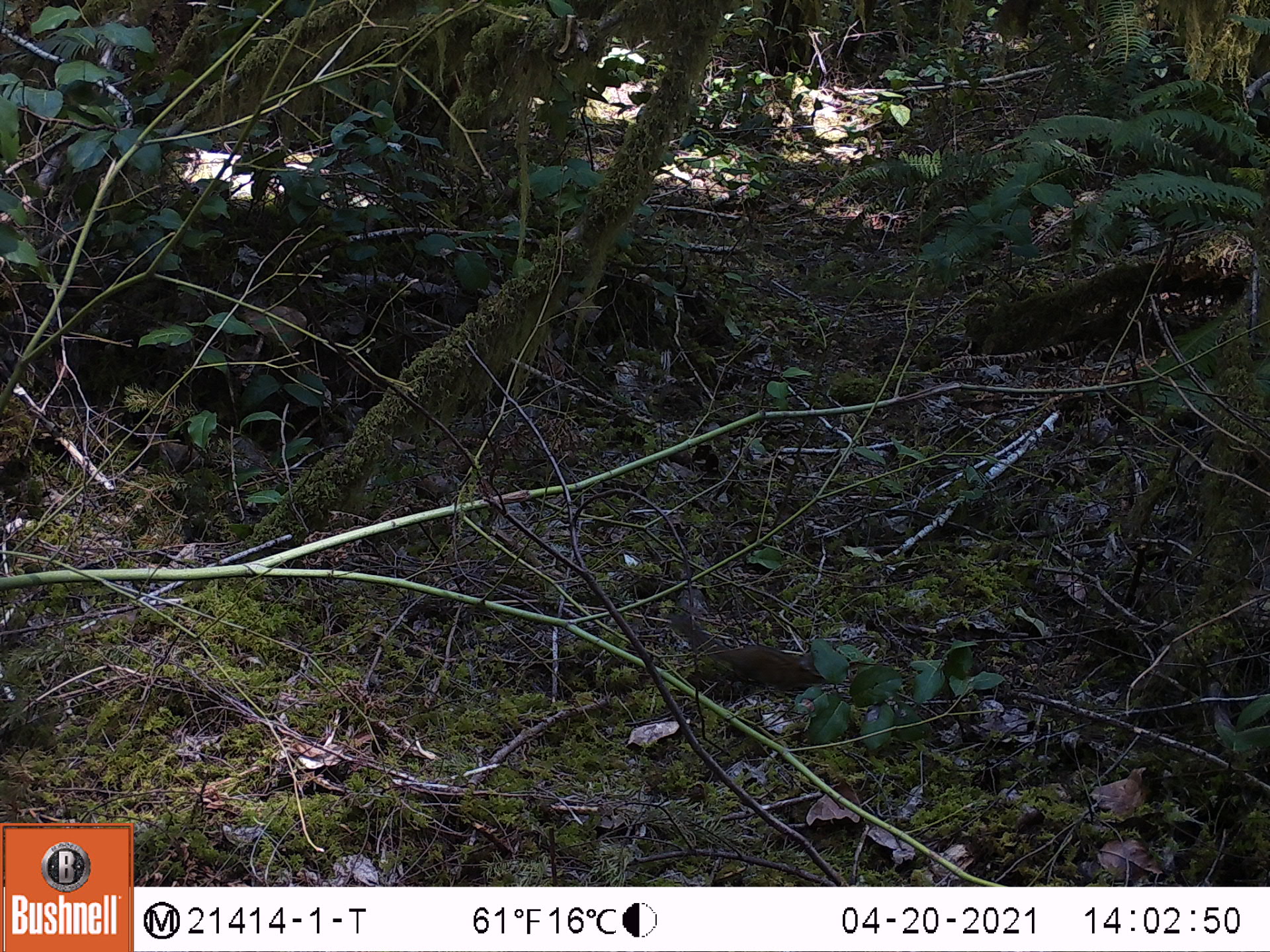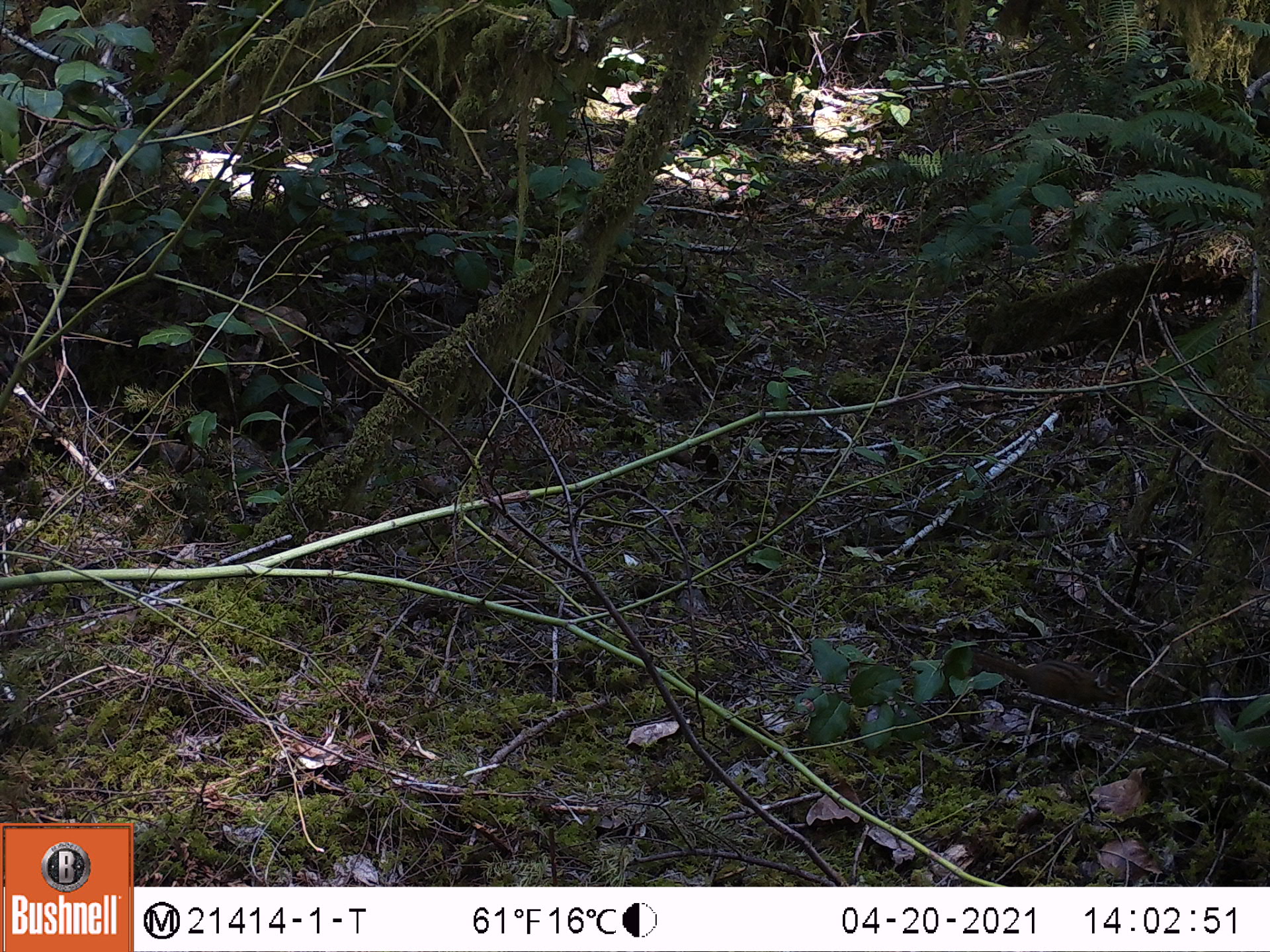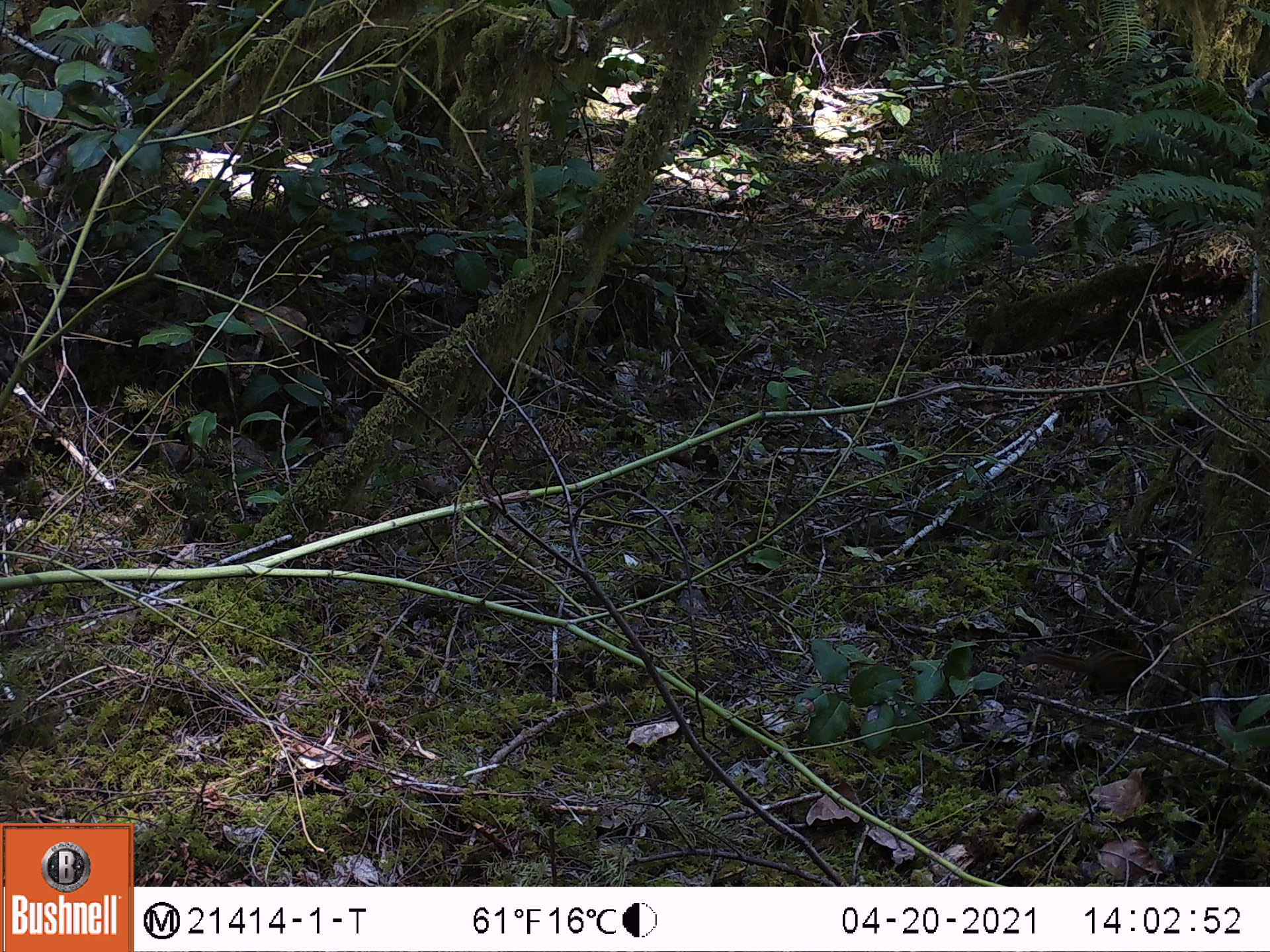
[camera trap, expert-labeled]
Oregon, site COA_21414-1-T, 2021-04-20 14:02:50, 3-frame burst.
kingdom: Animalia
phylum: Chordata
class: Mammalia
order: Rodentia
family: Sciuridae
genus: Neotamias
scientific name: Neotamias townsendii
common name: townsend's chipmunk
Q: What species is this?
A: Townsend's chipmunk (Neotamias townsendii).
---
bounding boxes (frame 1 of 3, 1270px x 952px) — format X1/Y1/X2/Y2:
townsend's chipmunk: 641/587/859/724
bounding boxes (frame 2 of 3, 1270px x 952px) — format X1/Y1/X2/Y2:
townsend's chipmunk: 925/615/1144/754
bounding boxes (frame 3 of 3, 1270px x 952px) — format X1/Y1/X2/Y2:
townsend's chipmunk: 994/615/1207/743